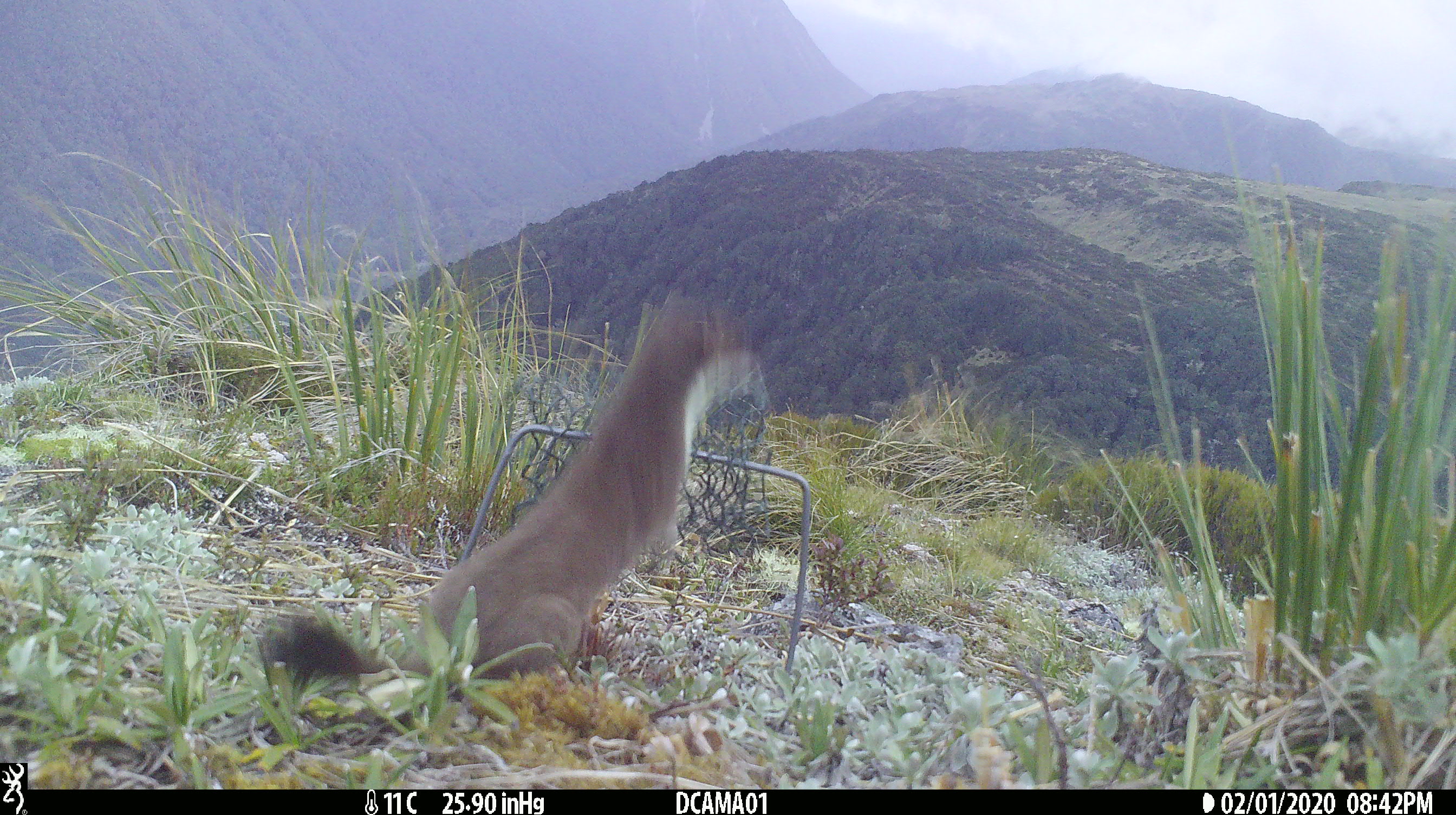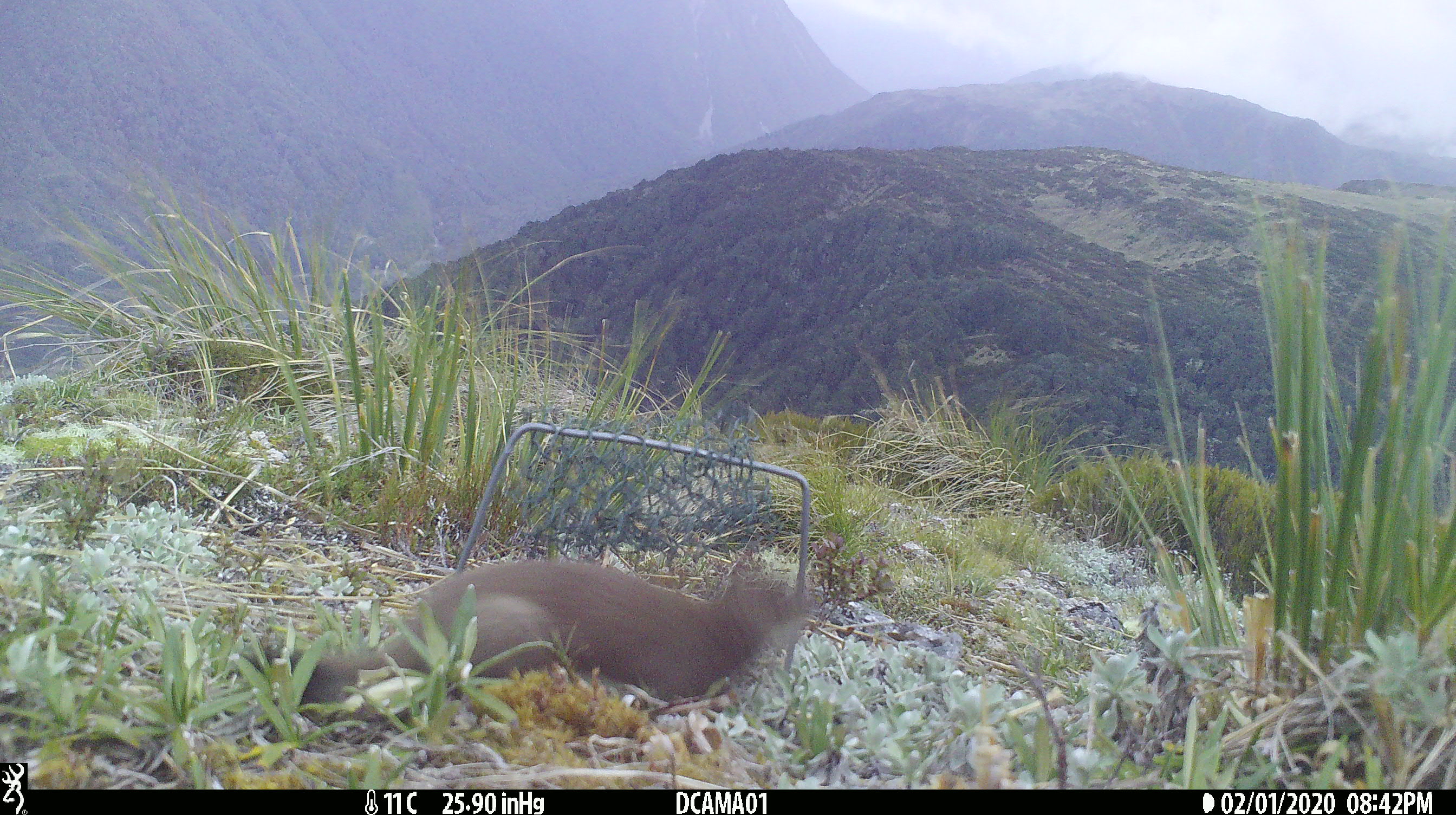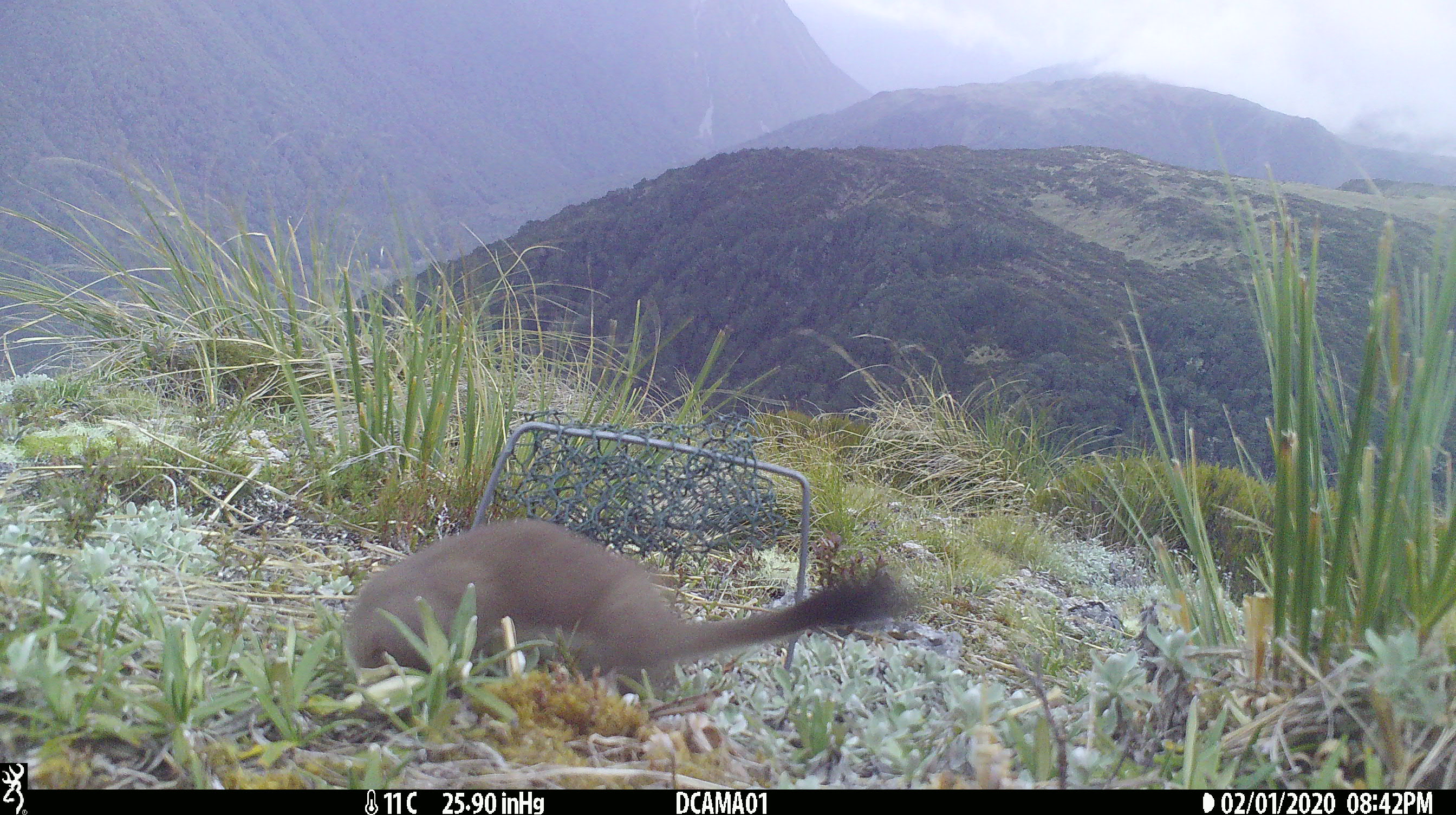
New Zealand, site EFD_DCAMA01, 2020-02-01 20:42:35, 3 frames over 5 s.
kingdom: Animalia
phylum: Chordata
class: Mammalia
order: Carnivora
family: Mustelidae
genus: Mustela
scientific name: Mustela erminea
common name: stoat